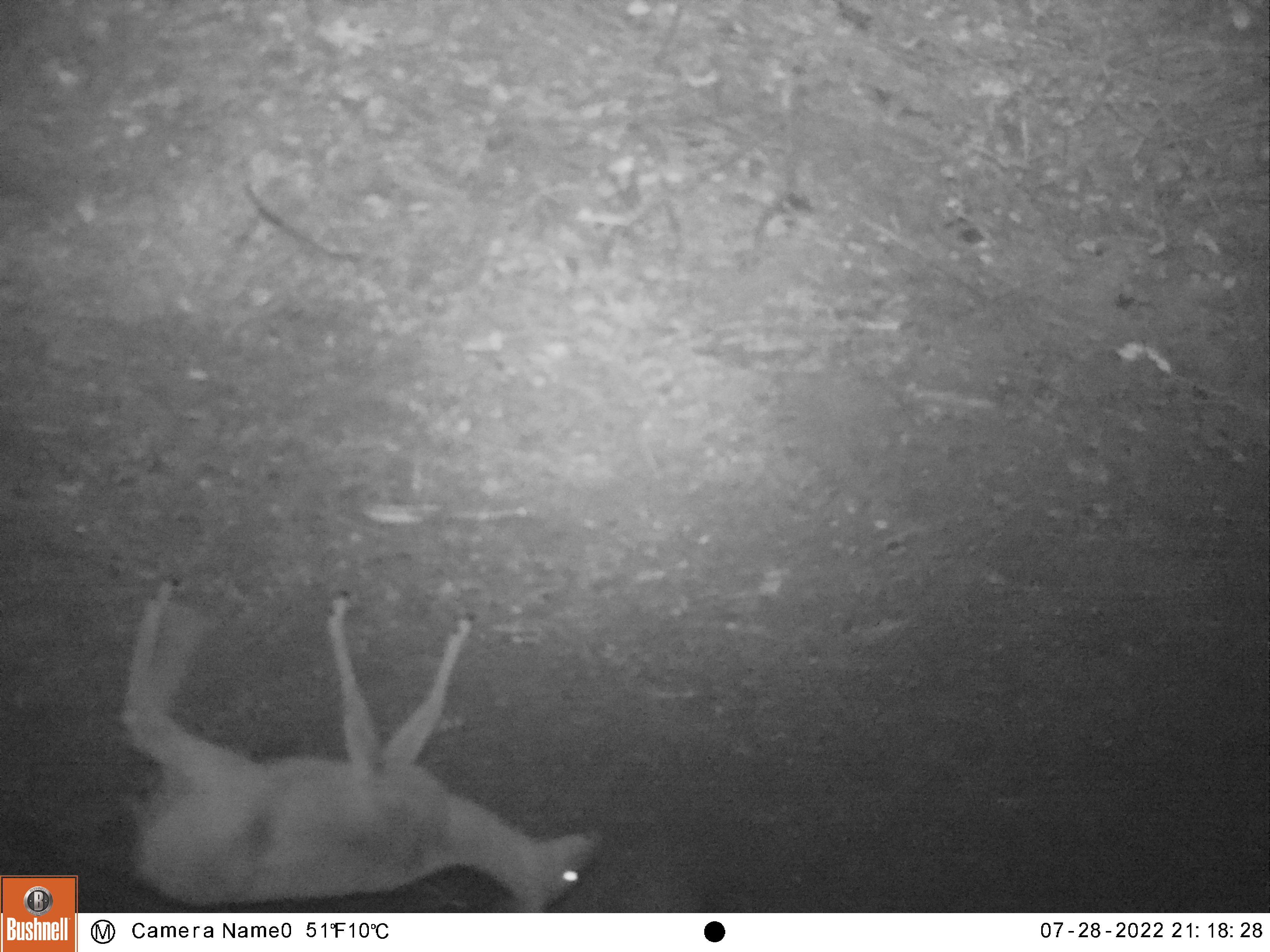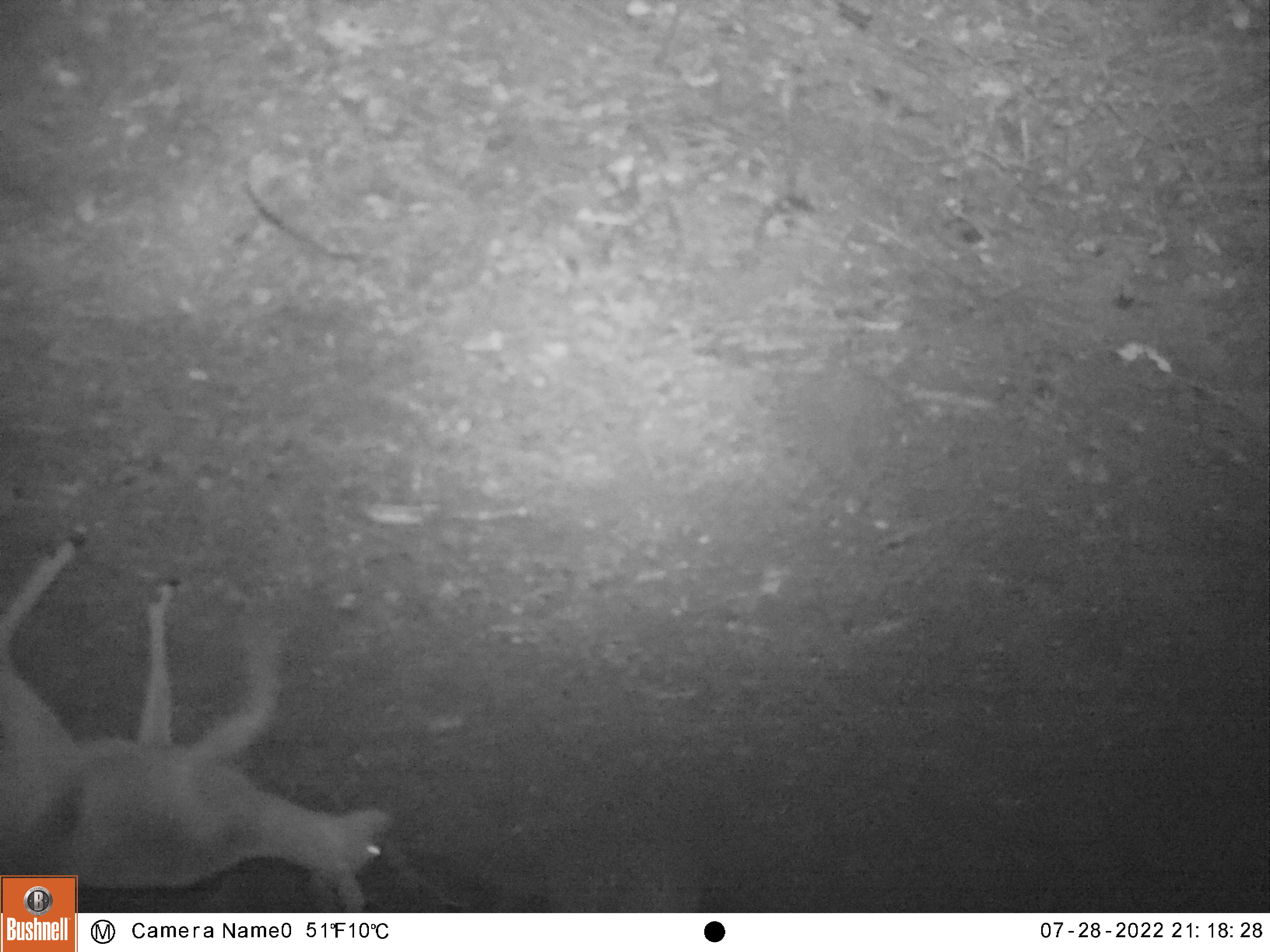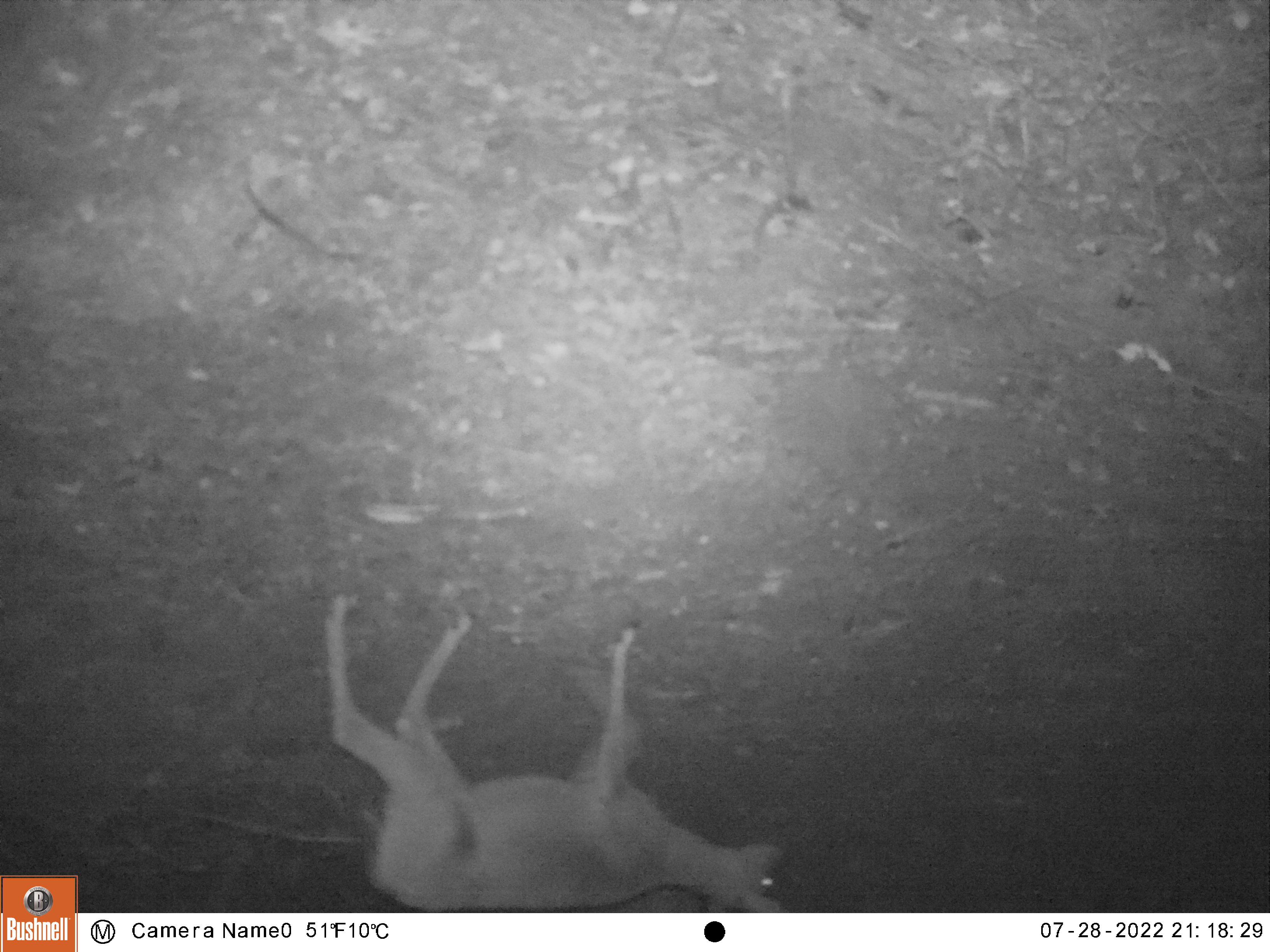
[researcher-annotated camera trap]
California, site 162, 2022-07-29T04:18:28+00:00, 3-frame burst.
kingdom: Animalia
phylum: Chordata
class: Mammalia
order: Artiodactyla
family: Cervidae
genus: Odocoileus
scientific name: Odocoileus hemionus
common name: mule deer